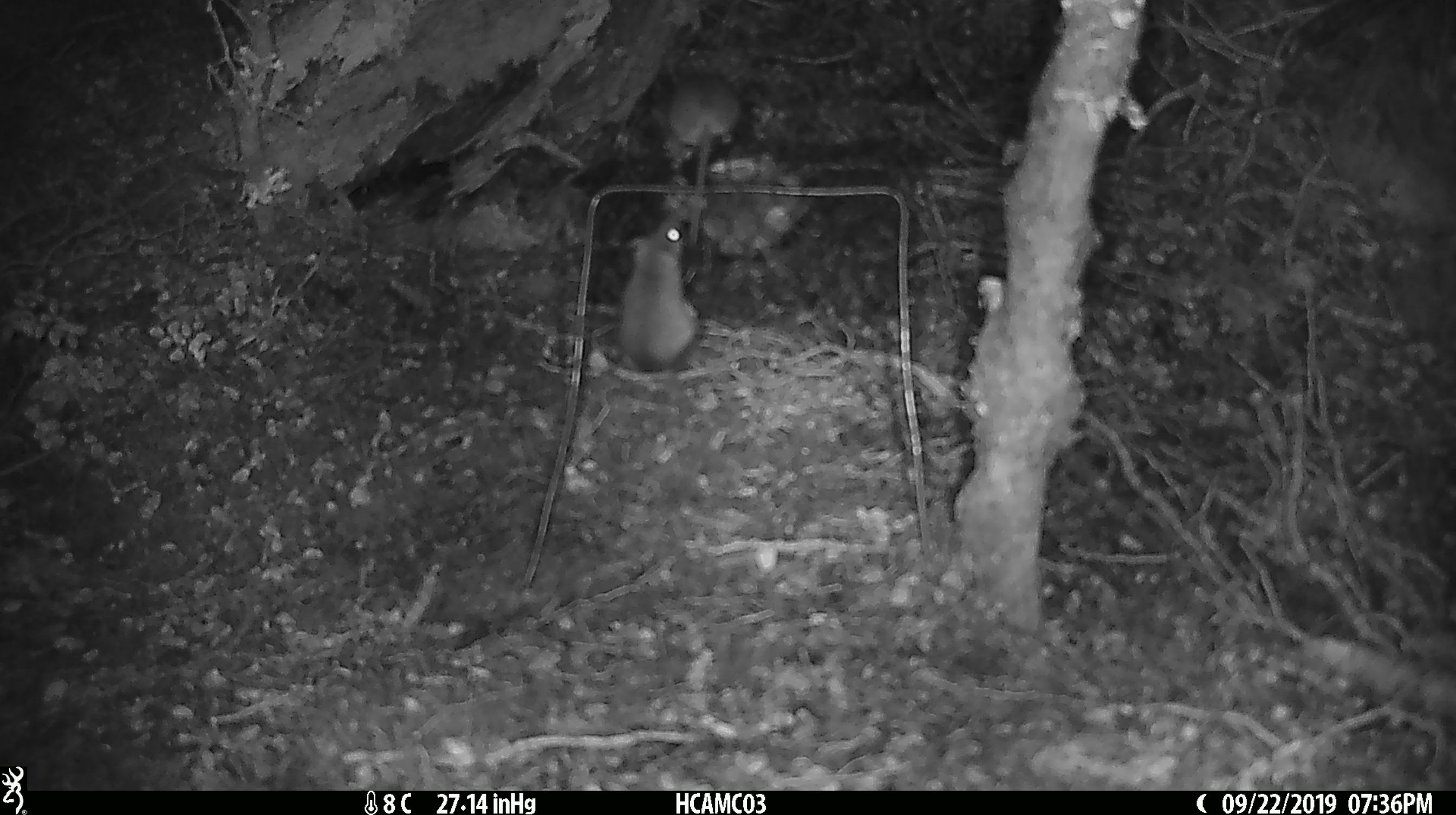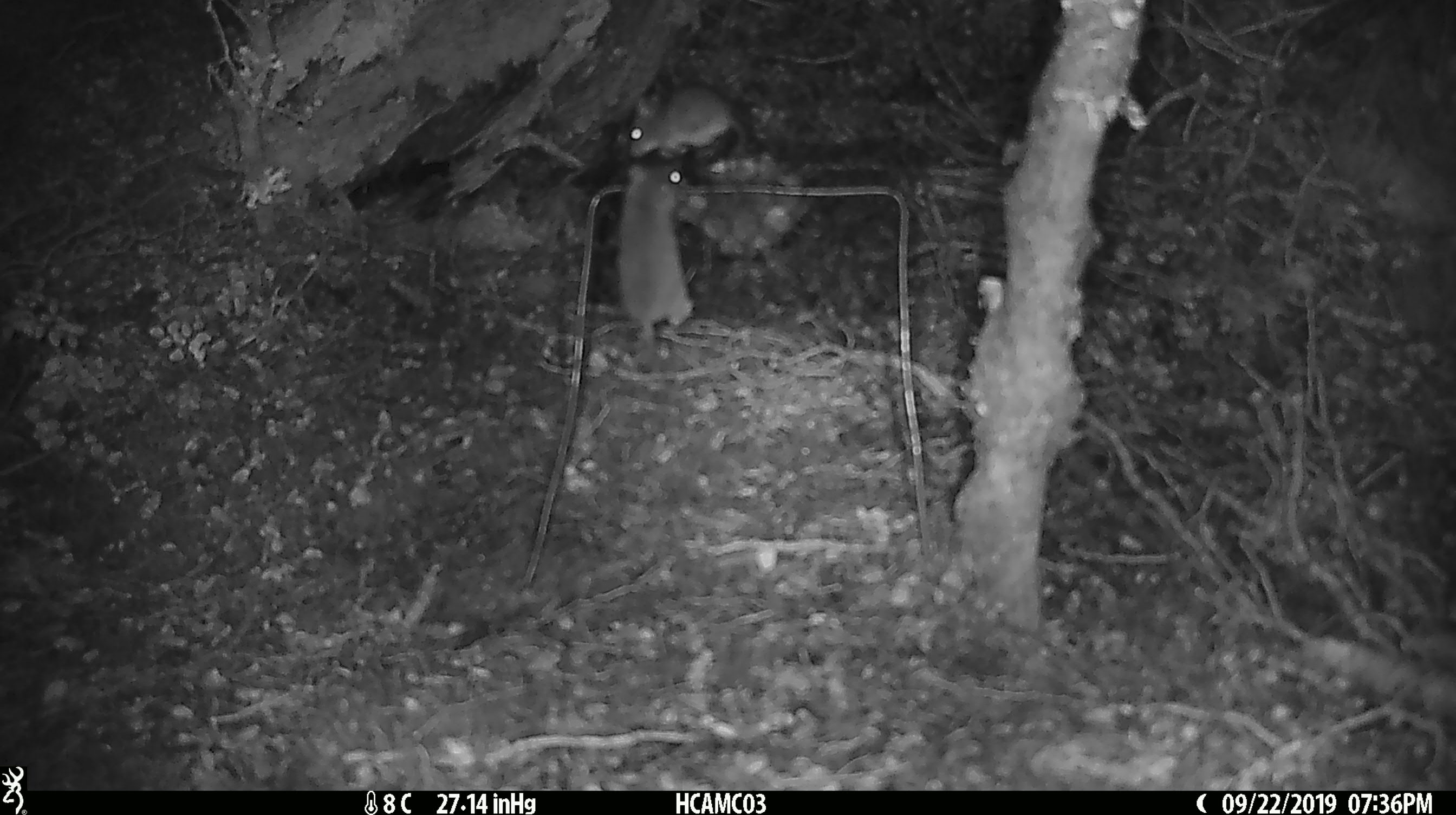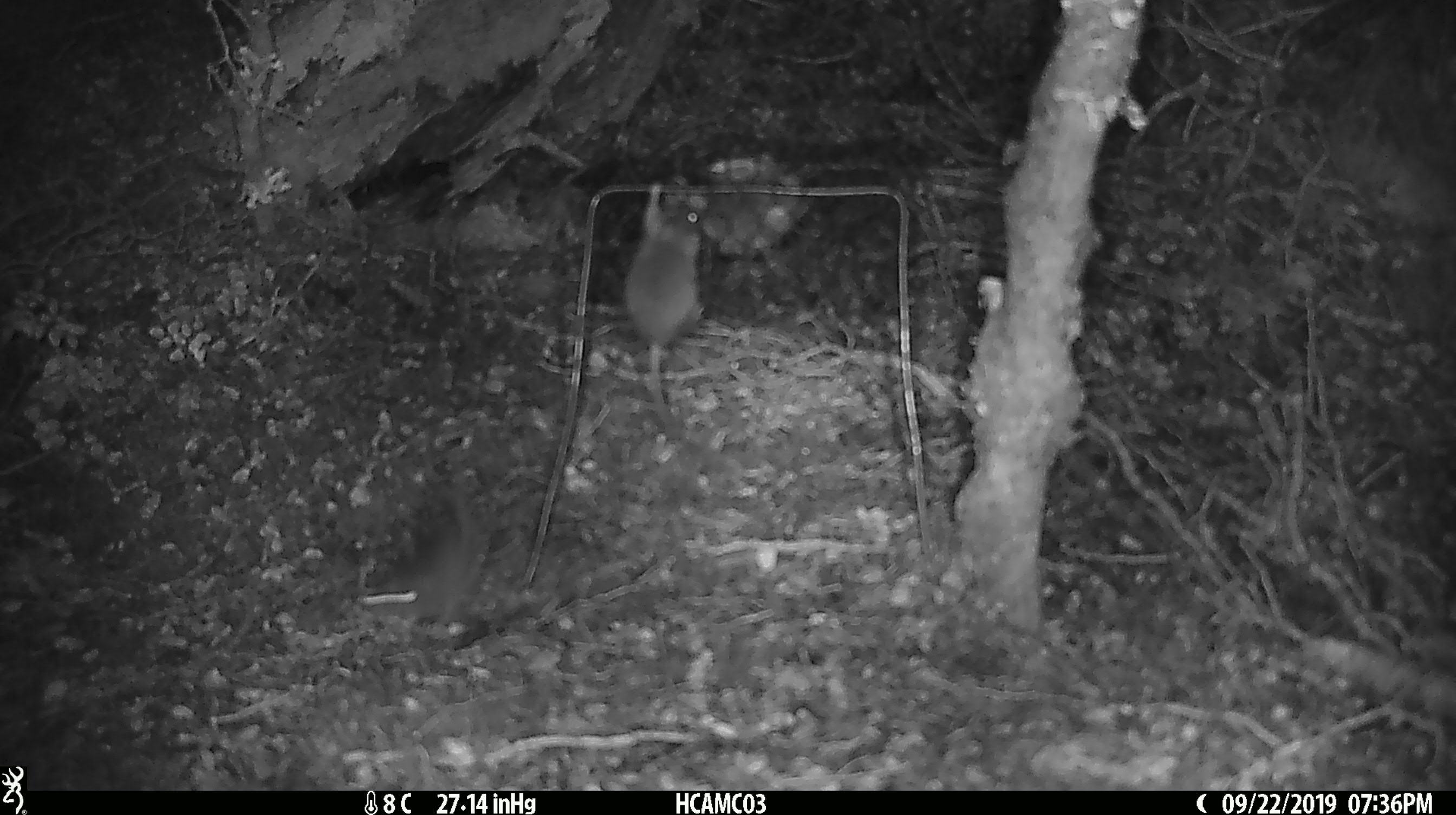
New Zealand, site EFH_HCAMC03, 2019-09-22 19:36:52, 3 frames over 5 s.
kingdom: Animalia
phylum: Chordata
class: Mammalia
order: Rodentia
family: Muridae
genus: Mus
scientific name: Mus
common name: mouse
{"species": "mouse (Mus)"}